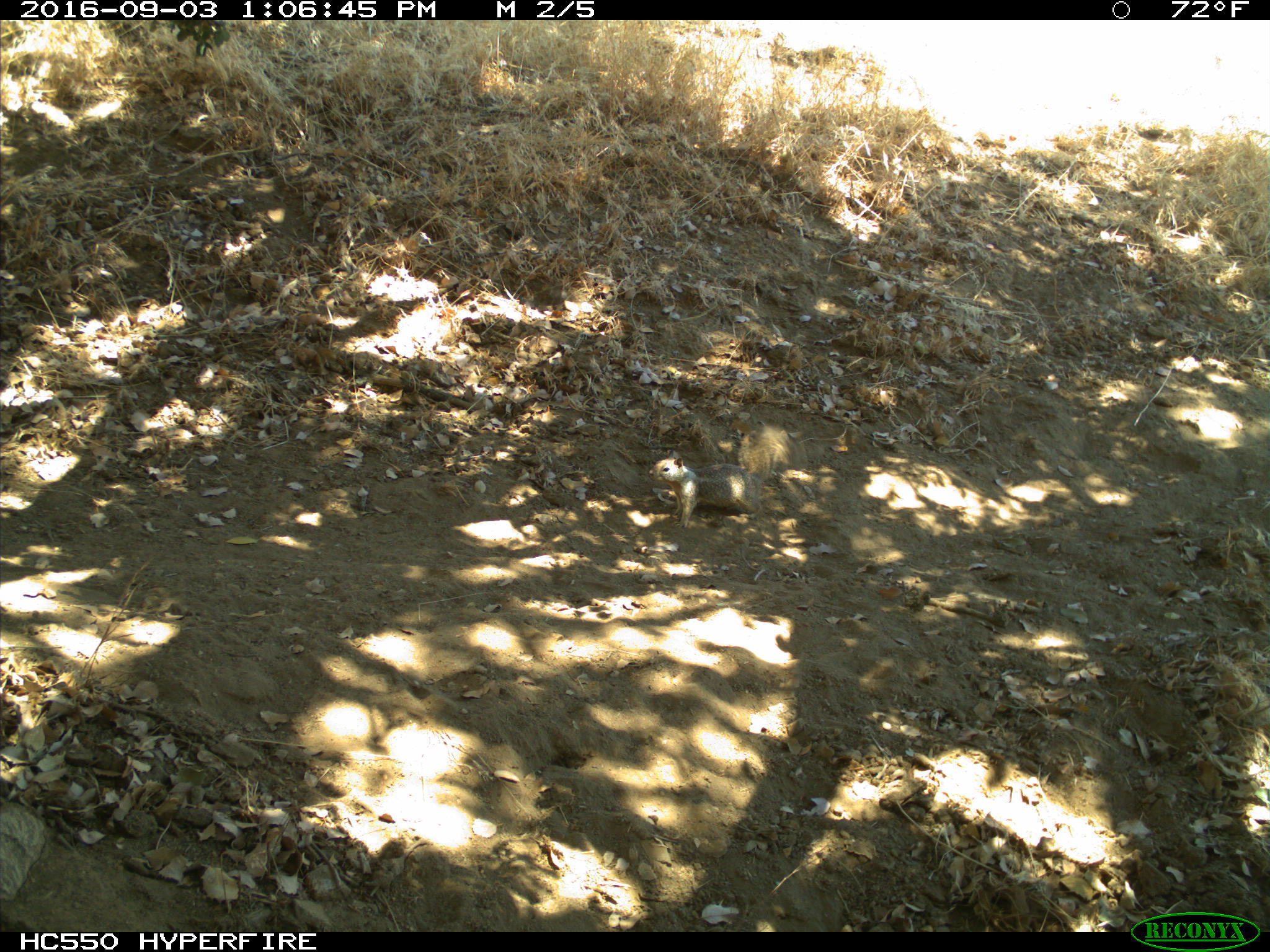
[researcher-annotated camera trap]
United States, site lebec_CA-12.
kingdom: Animalia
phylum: Chordata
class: Mammalia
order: Rodentia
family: Sciuridae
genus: Otospermophilus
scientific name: Otospermophilus beecheyi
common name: california ground squirrel